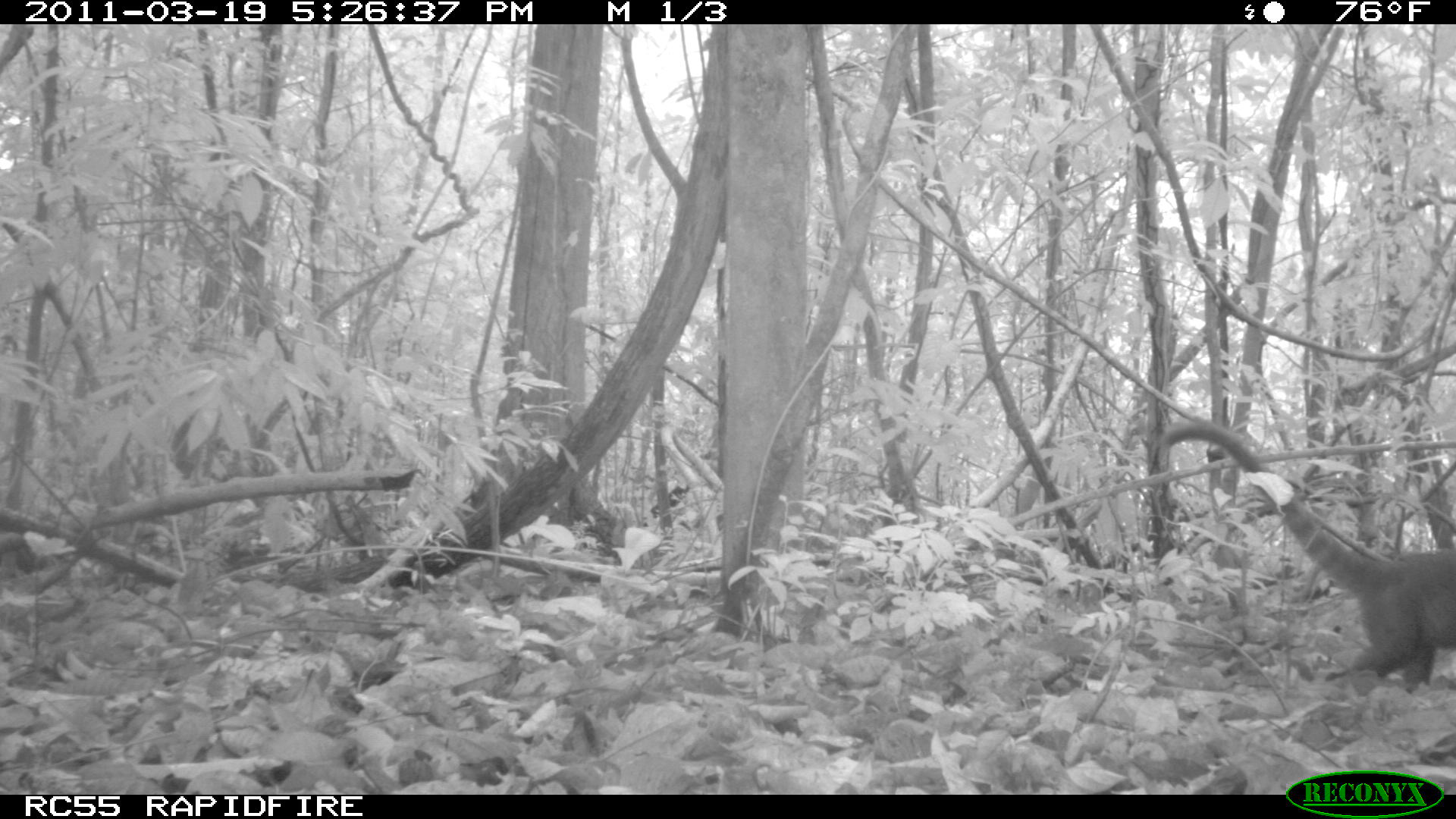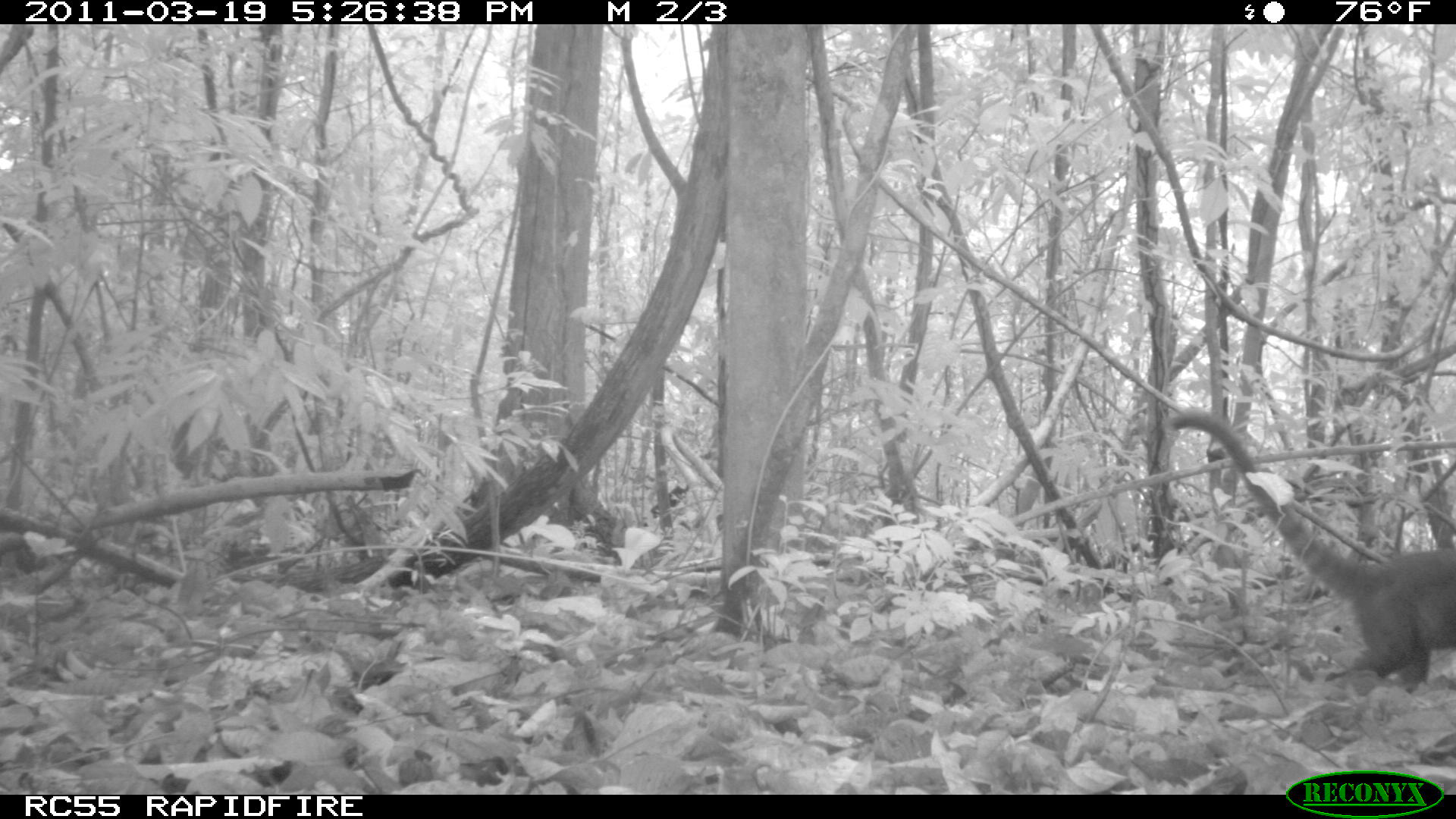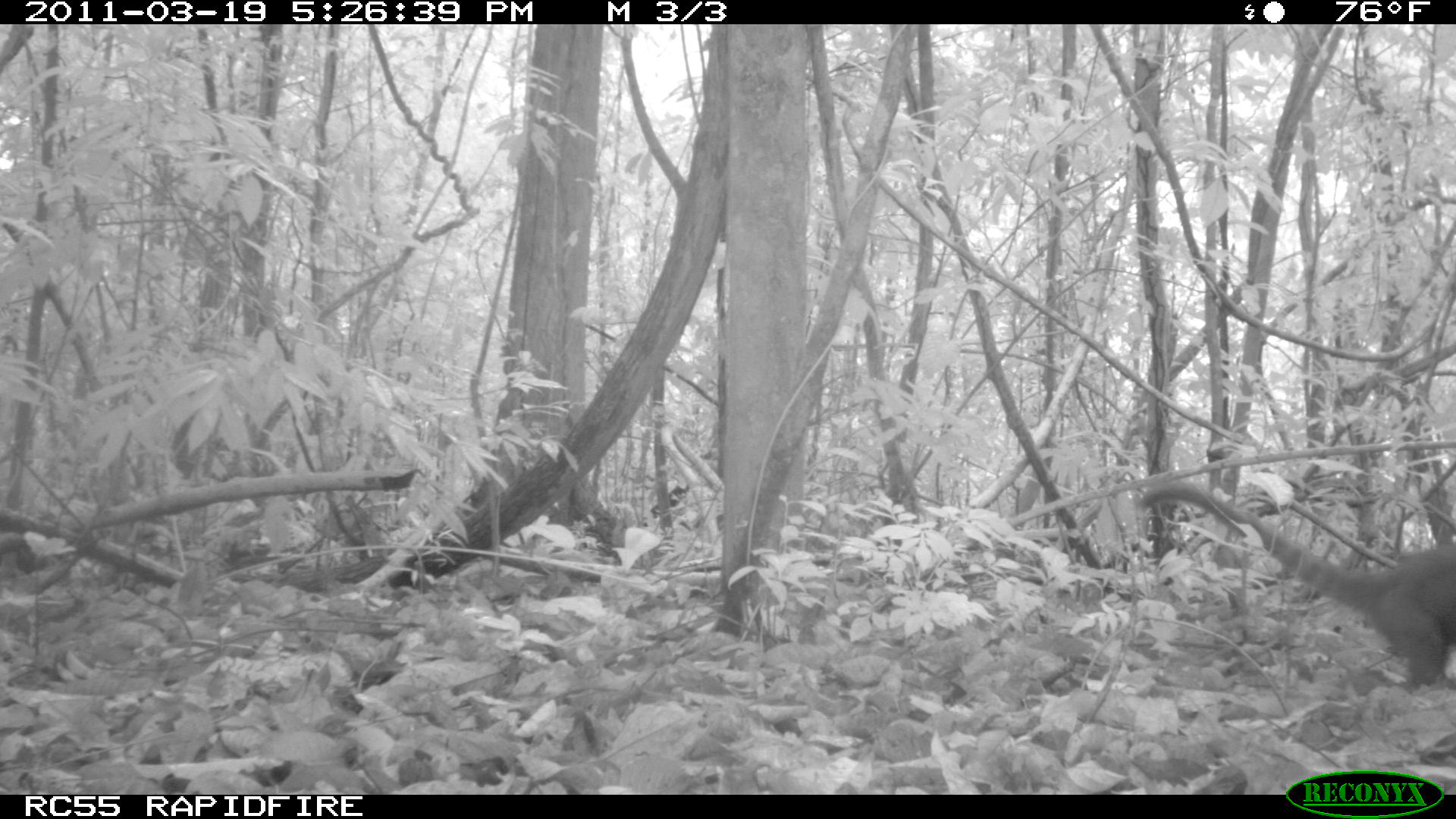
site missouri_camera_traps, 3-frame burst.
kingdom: Animalia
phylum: Chordata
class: Mammalia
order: Carnivora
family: Procyonidae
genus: Nasua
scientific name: Nasua narica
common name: white-nosed coati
White-nosed coati (Nasua narica). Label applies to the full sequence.